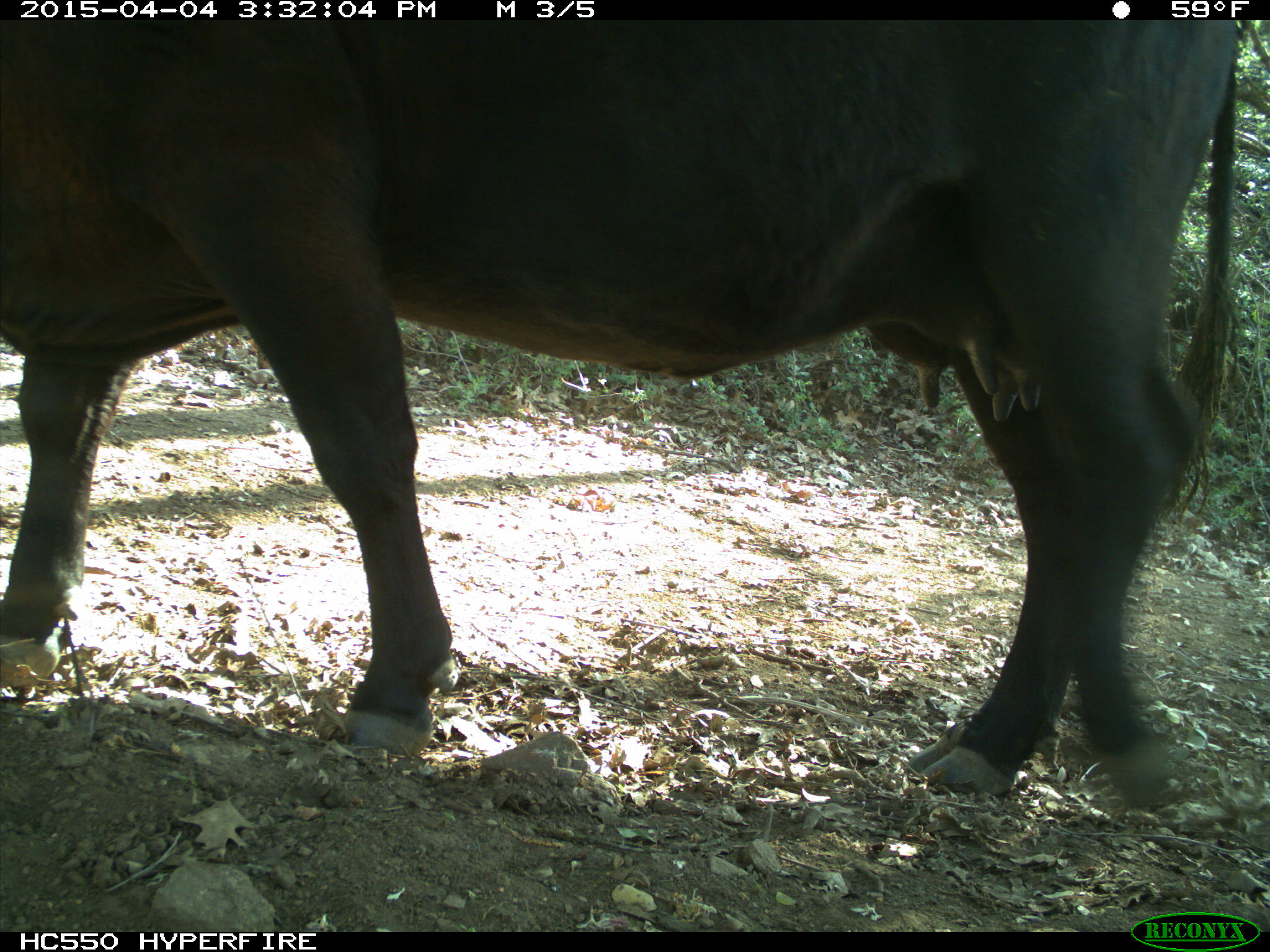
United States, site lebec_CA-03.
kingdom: Animalia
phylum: Chordata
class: Mammalia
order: Artiodactyla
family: Bovidae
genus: Bos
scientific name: Bos taurus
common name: domestic cow